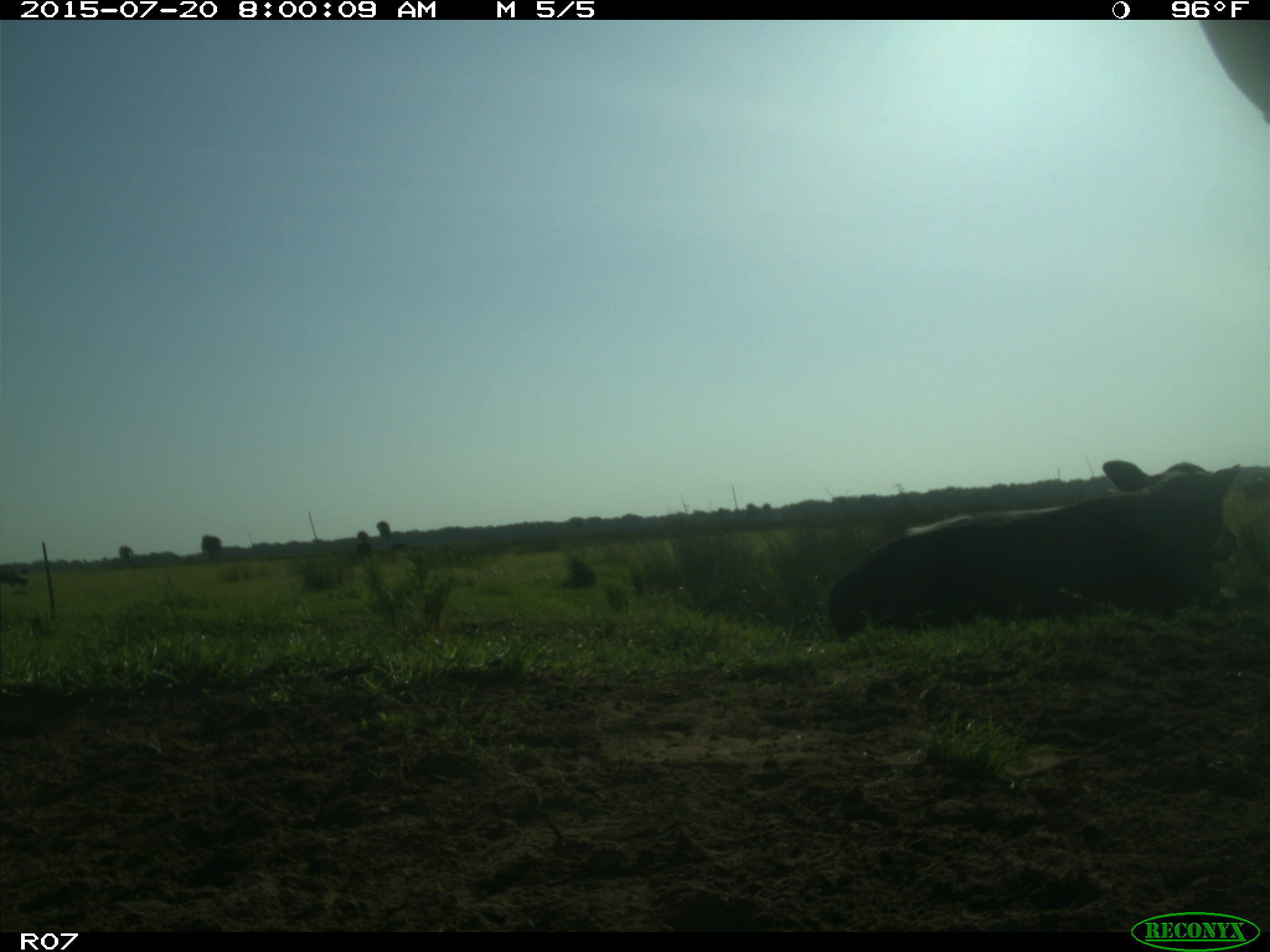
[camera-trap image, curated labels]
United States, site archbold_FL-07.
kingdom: Animalia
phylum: Chordata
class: Mammalia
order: Artiodactyla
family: Bovidae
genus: Bos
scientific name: Bos taurus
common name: domestic cow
Bos taurus (domestic cow).